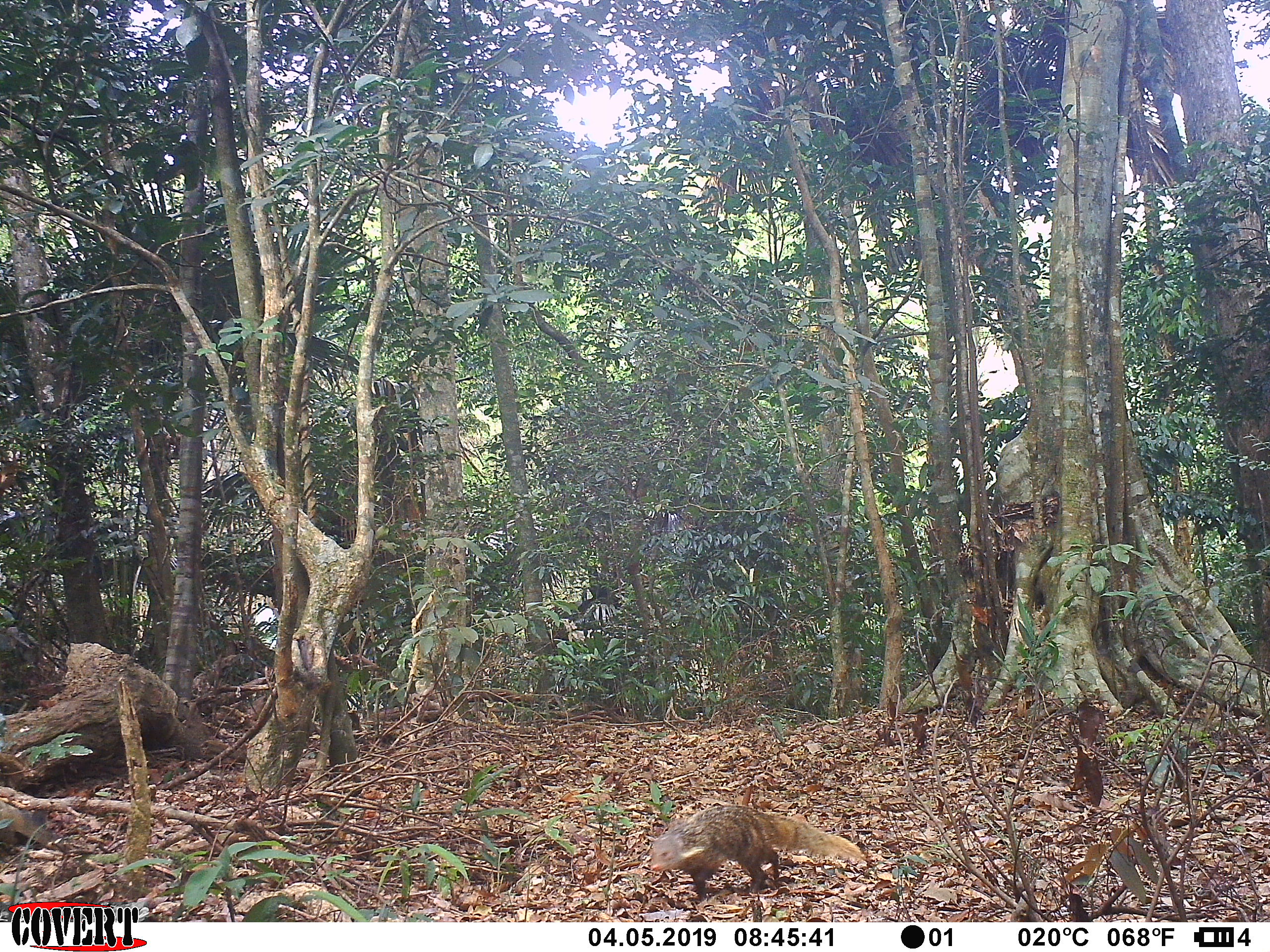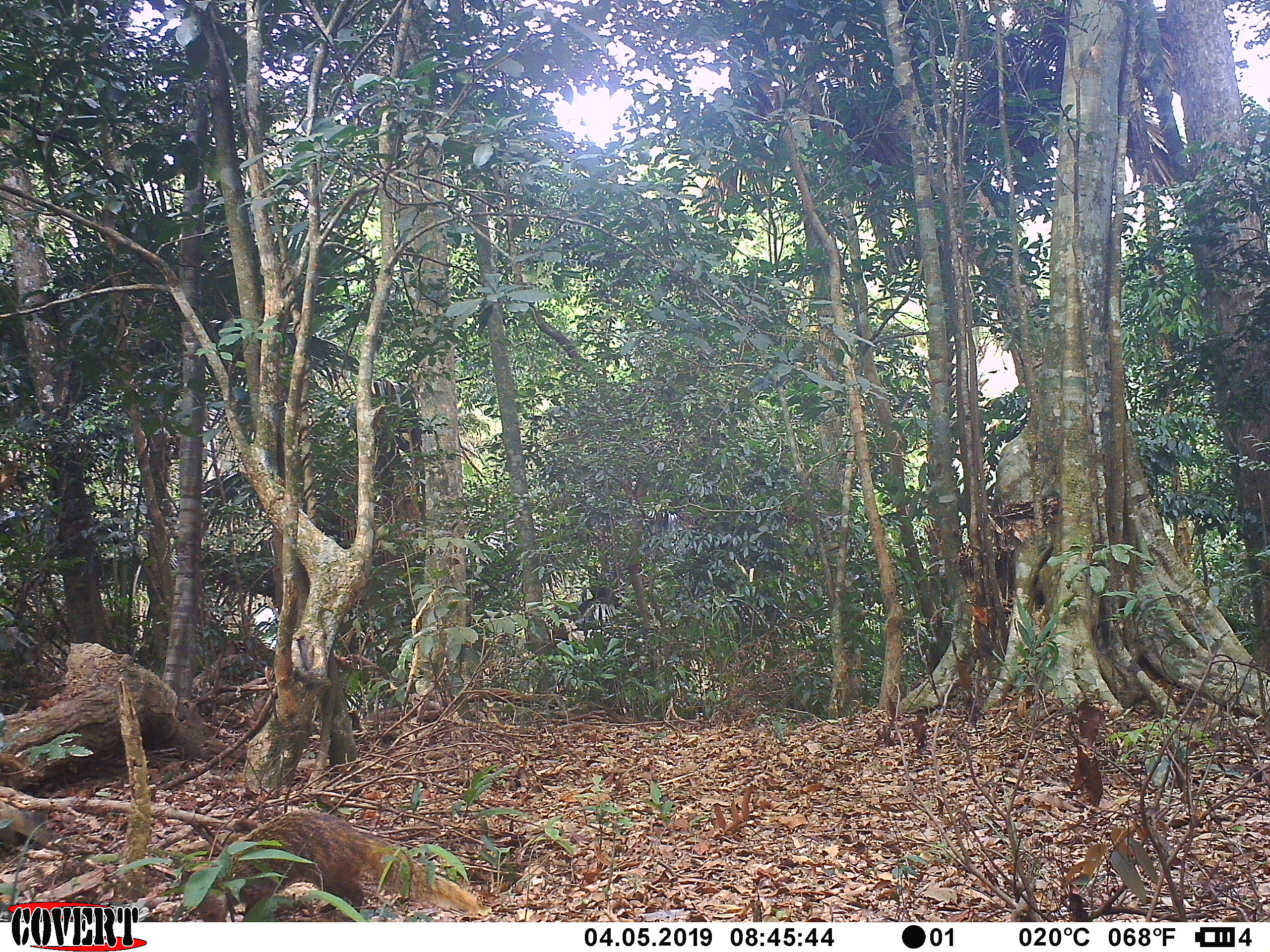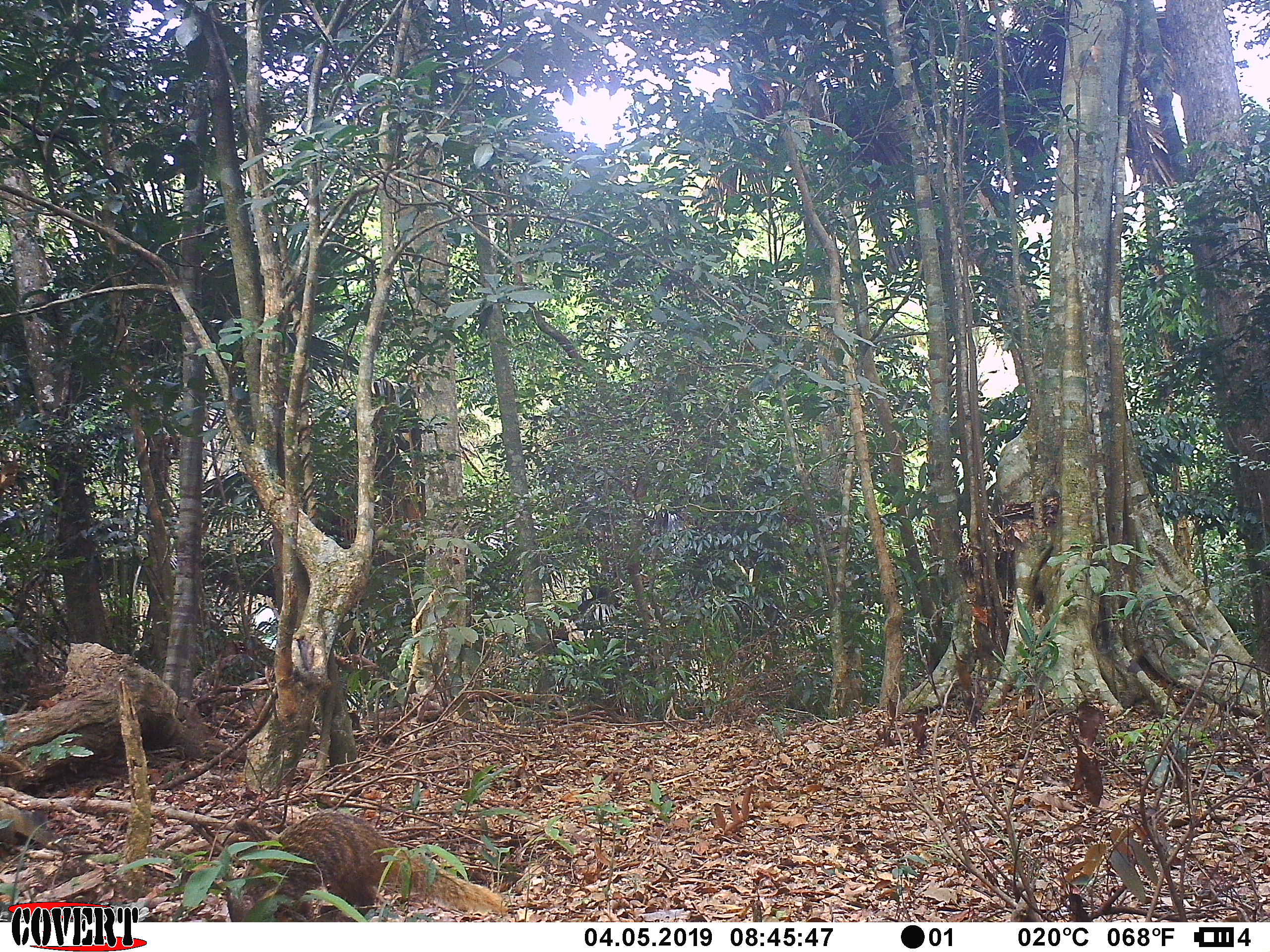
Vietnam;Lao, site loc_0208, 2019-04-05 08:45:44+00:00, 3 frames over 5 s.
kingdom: Animalia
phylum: Chordata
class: Mammalia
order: Carnivora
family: Herpestidae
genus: Urva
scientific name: Urva urva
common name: crab-eating mongoose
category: crab eating mongoose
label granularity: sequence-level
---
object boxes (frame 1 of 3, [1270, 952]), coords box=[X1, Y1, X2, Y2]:
crab eating mongoose: box=[646, 801, 866, 901]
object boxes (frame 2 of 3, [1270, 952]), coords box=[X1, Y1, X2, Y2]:
crab eating mongoose: box=[191, 807, 478, 922]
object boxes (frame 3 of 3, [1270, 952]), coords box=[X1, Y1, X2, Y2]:
crab eating mongoose: box=[224, 809, 508, 923]